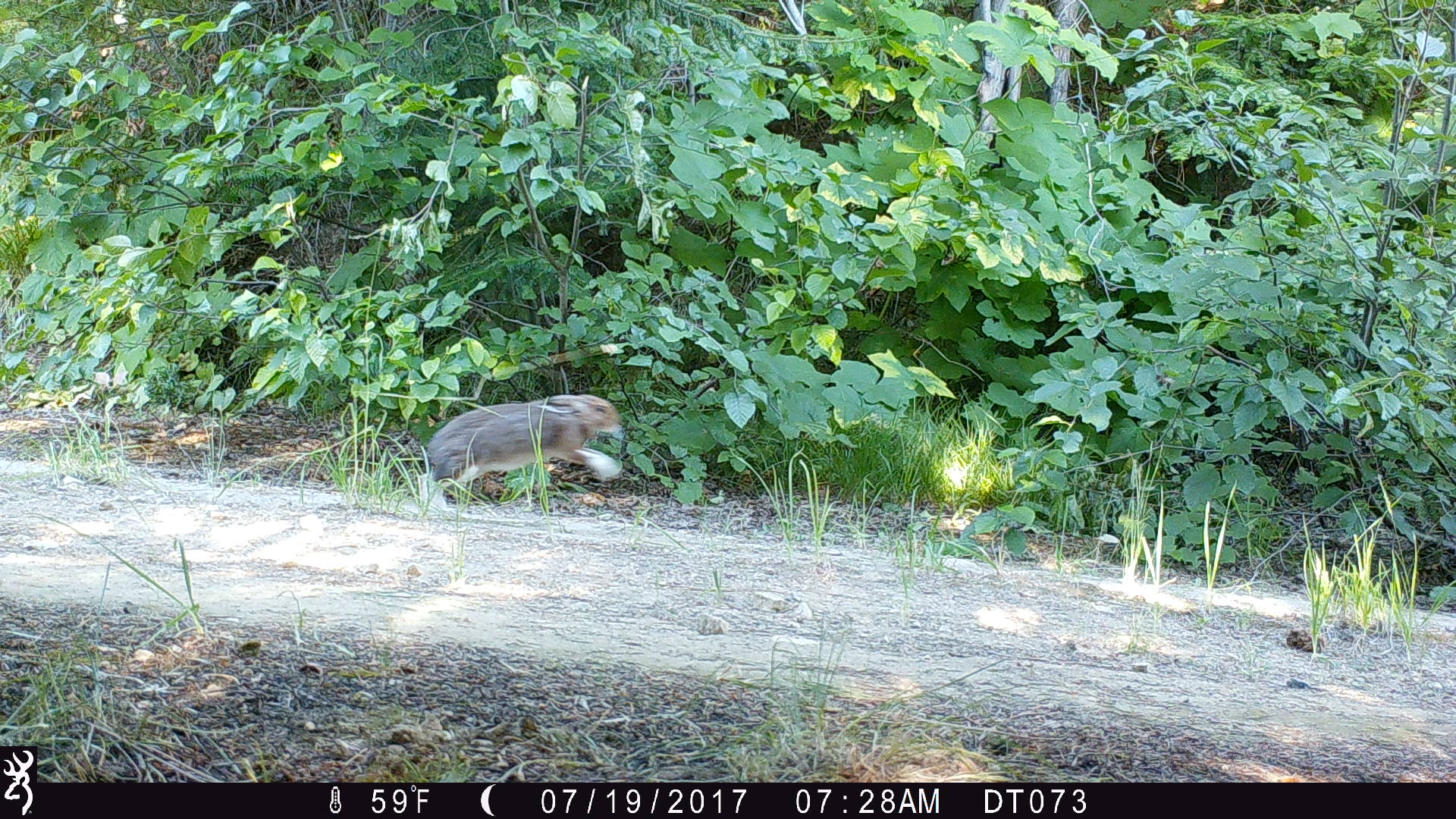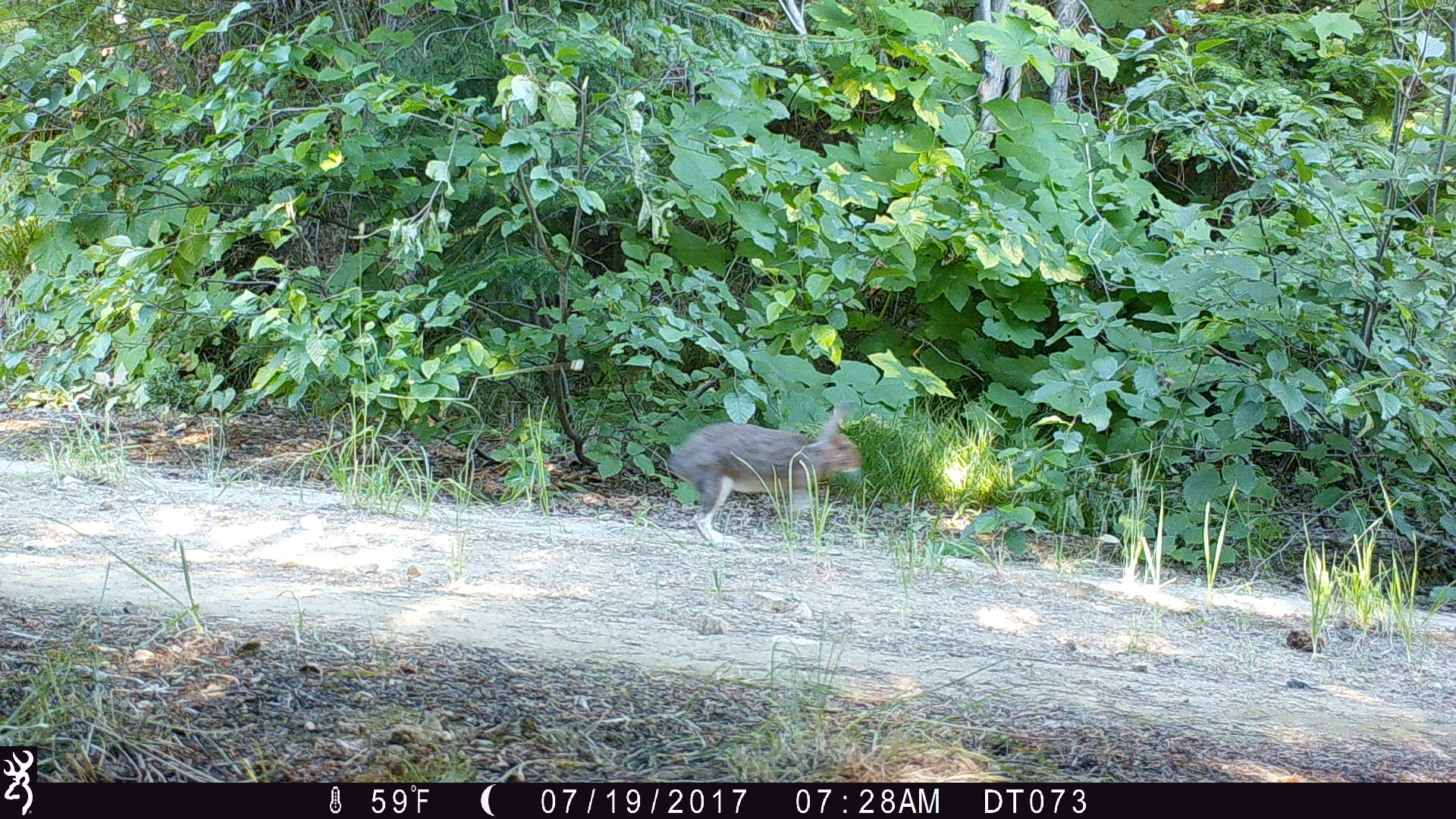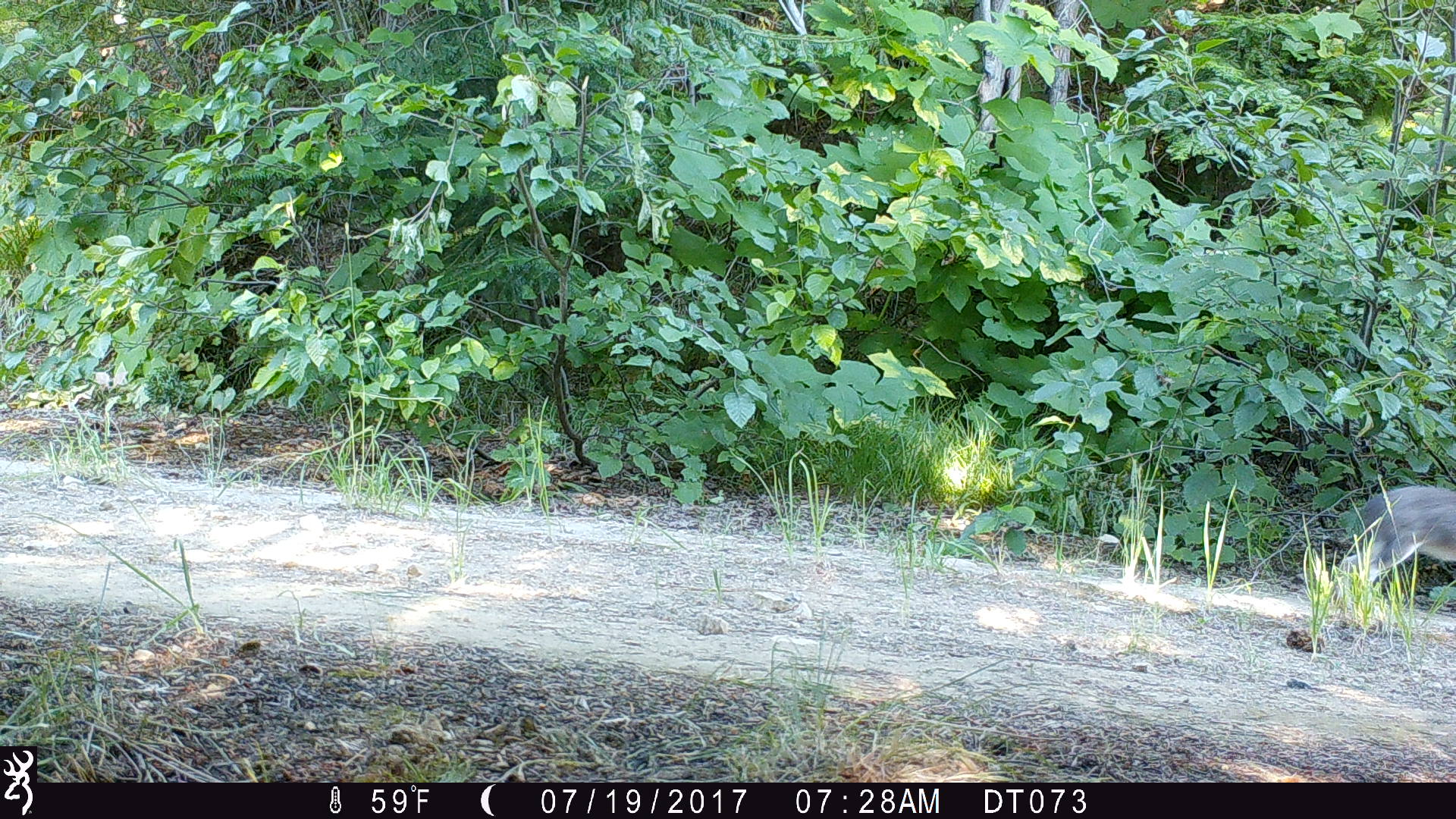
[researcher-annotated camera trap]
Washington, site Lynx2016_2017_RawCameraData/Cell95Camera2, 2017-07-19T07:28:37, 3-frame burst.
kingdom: Animalia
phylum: Chordata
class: Mammalia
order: Lagomorpha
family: Leporidae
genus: Lepus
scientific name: Lepus americanus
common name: snowshoe hare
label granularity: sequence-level